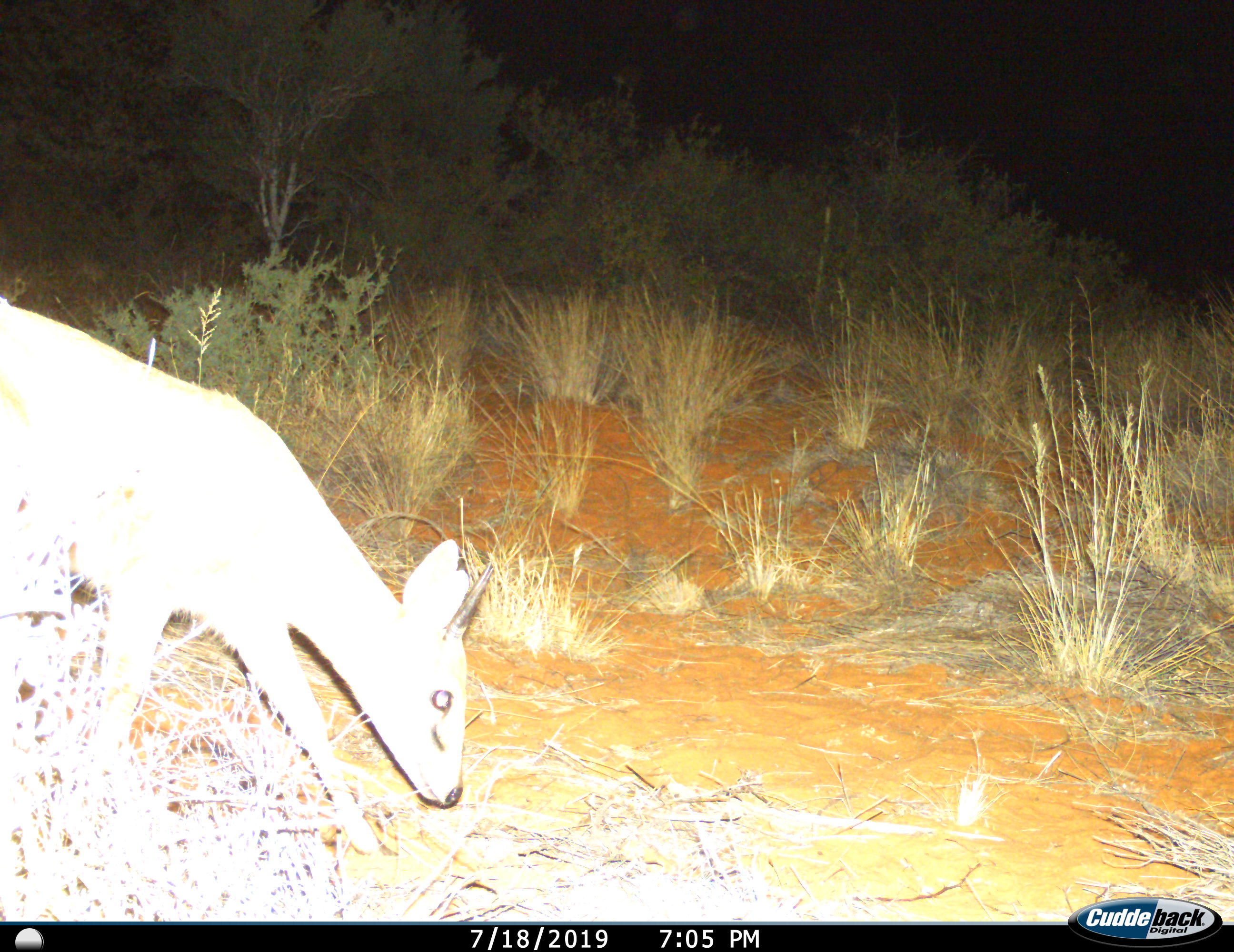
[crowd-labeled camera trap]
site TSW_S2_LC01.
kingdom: Animalia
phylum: Chordata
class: Mammalia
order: Artiodactyla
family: Bovidae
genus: Sylvicapra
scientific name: Sylvicapra grimmia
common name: common duiker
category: duikercommongrey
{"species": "duikercommongrey (common duiker) (Sylvicapra grimmia)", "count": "1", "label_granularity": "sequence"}